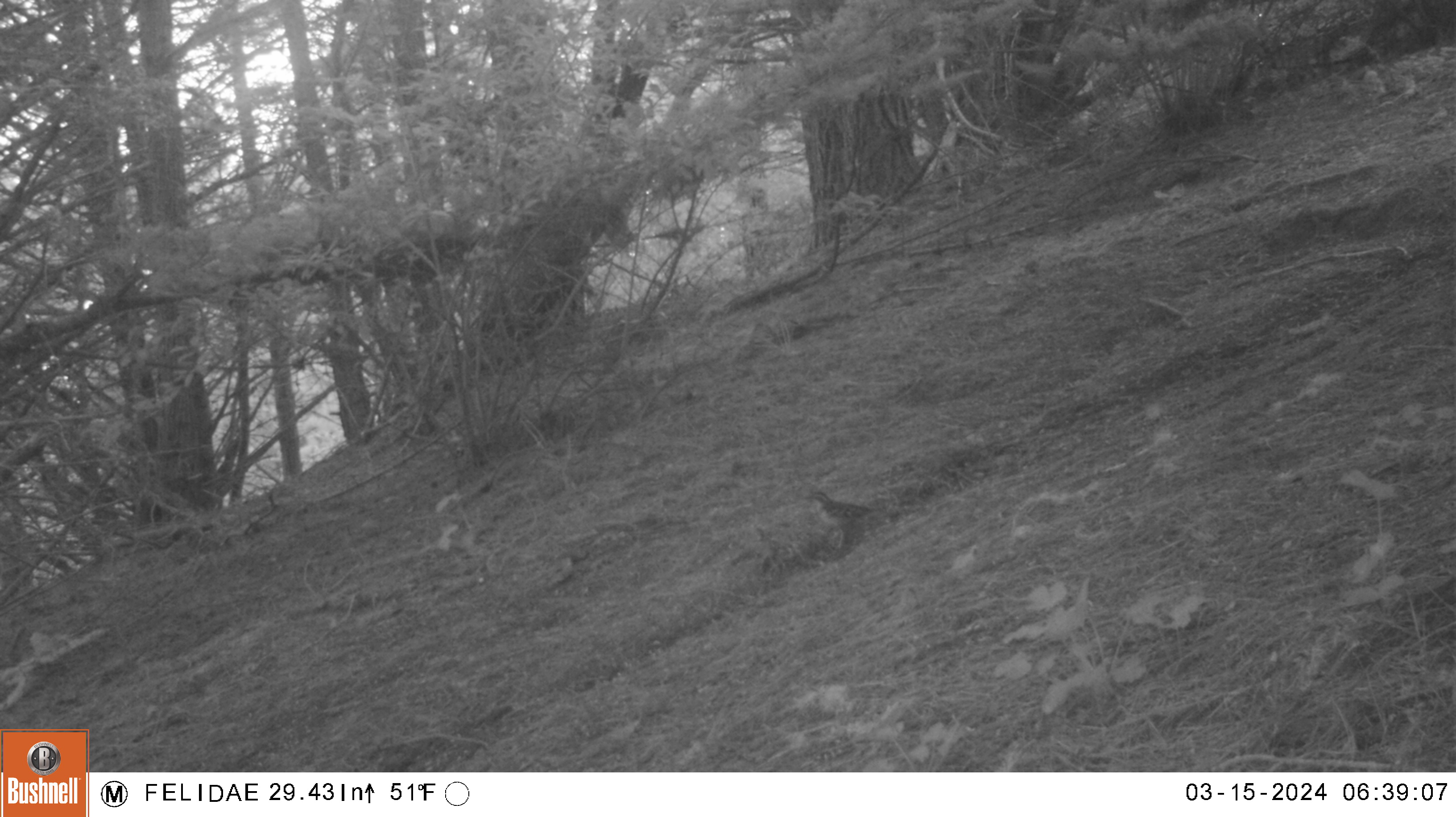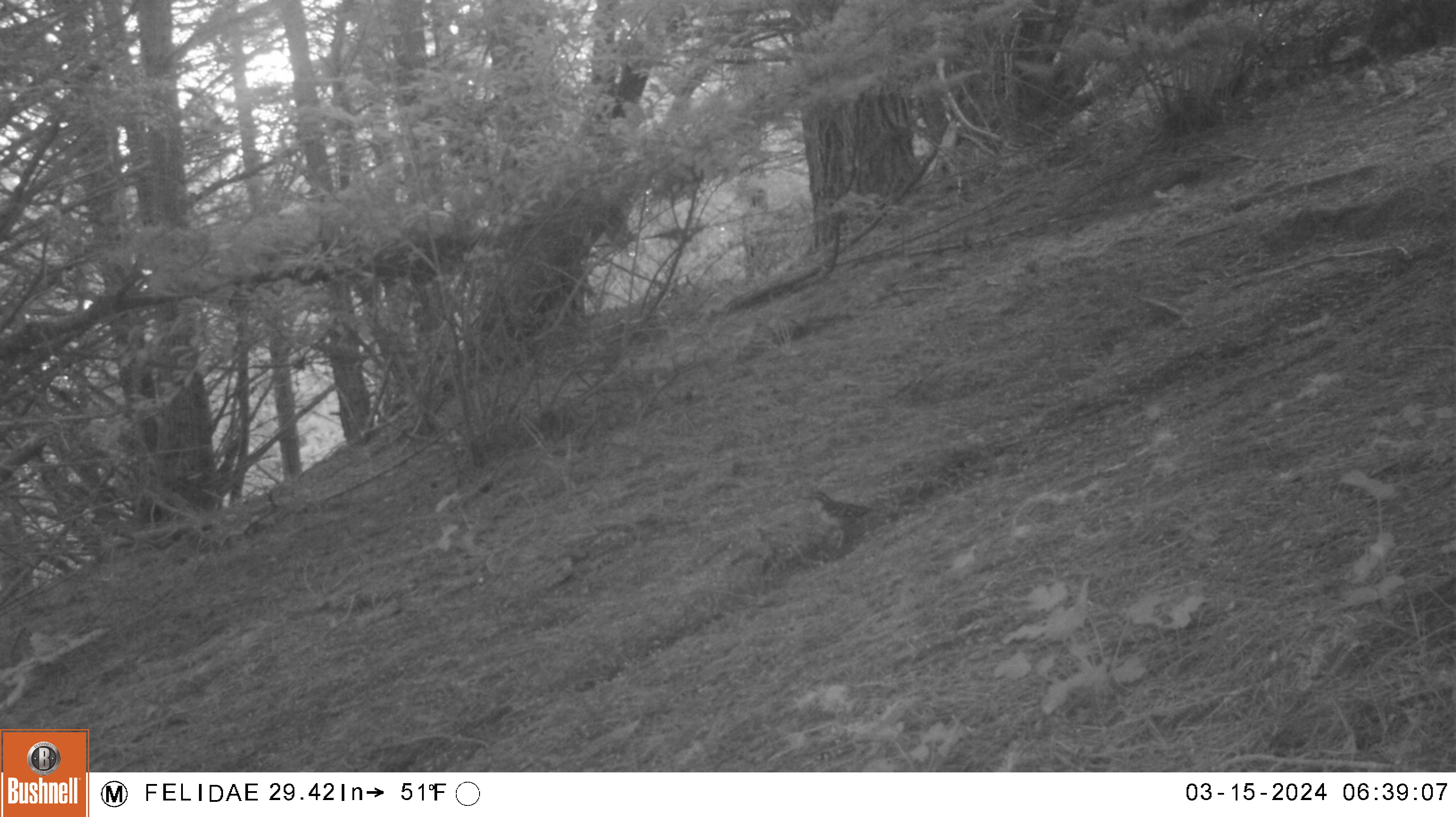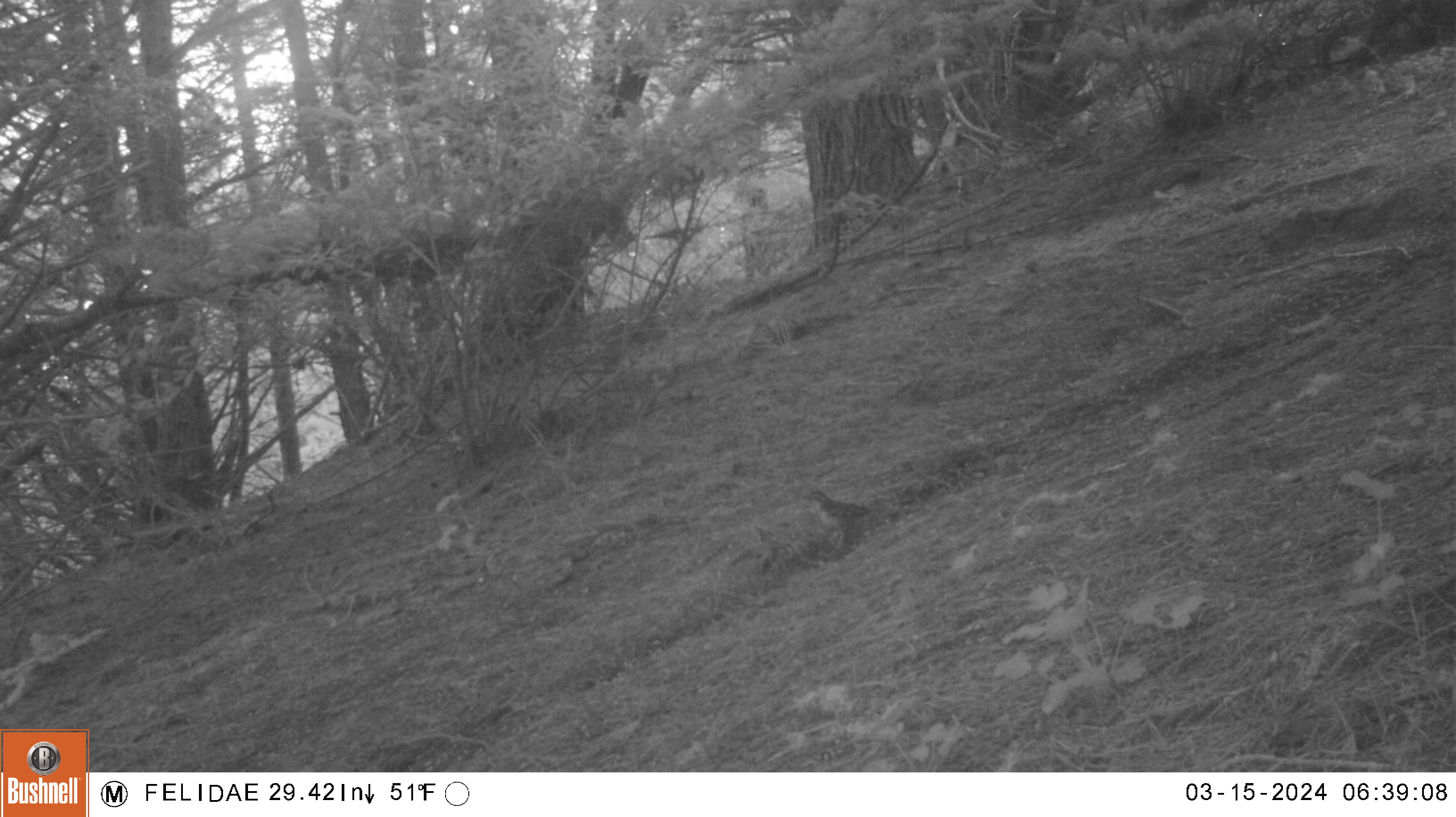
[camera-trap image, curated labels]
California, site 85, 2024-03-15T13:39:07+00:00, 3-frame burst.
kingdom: Animalia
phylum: Chordata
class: Aves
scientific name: Aves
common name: bird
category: unknown bird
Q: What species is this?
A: Unknown bird (bird) (Aves).